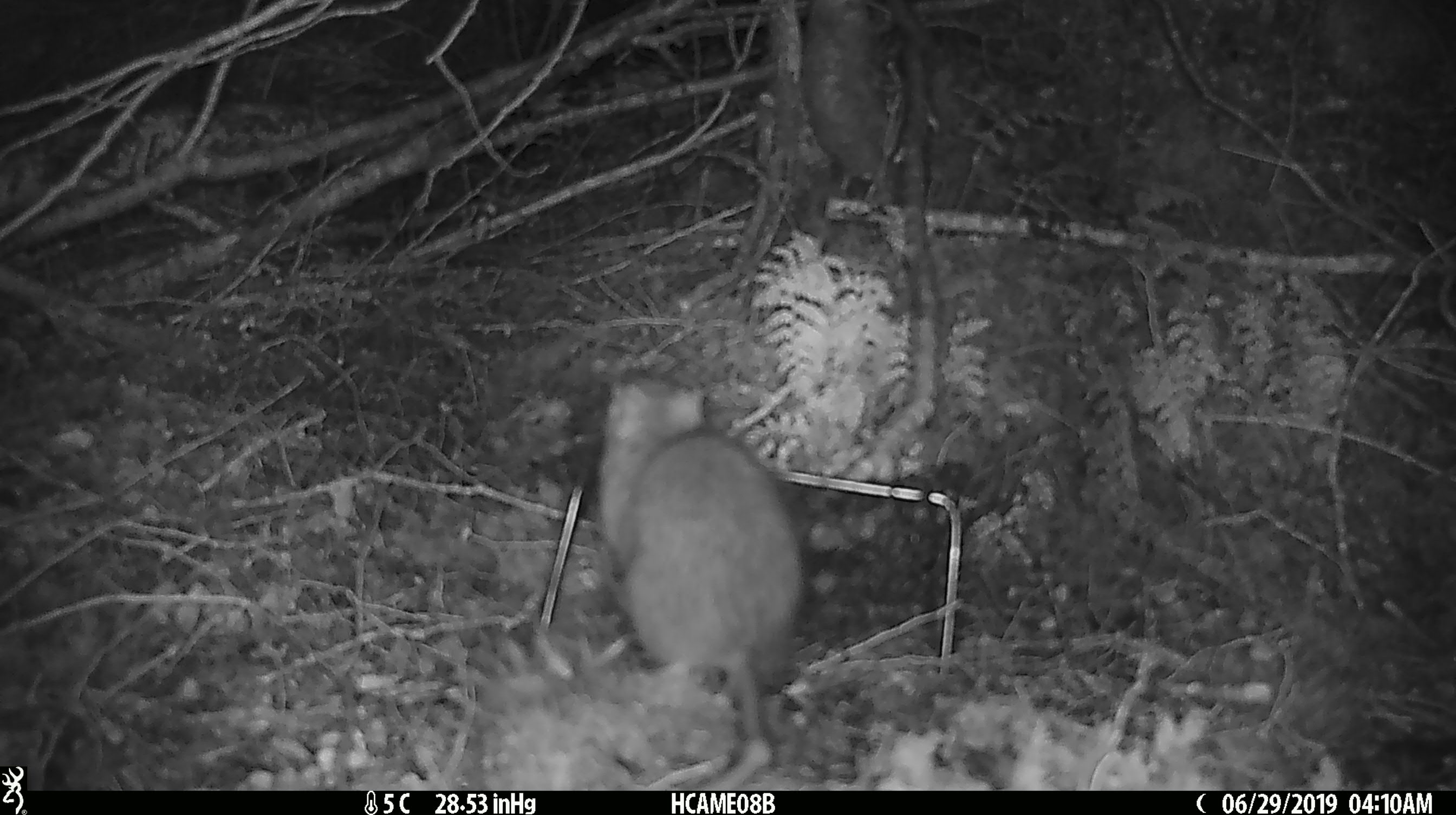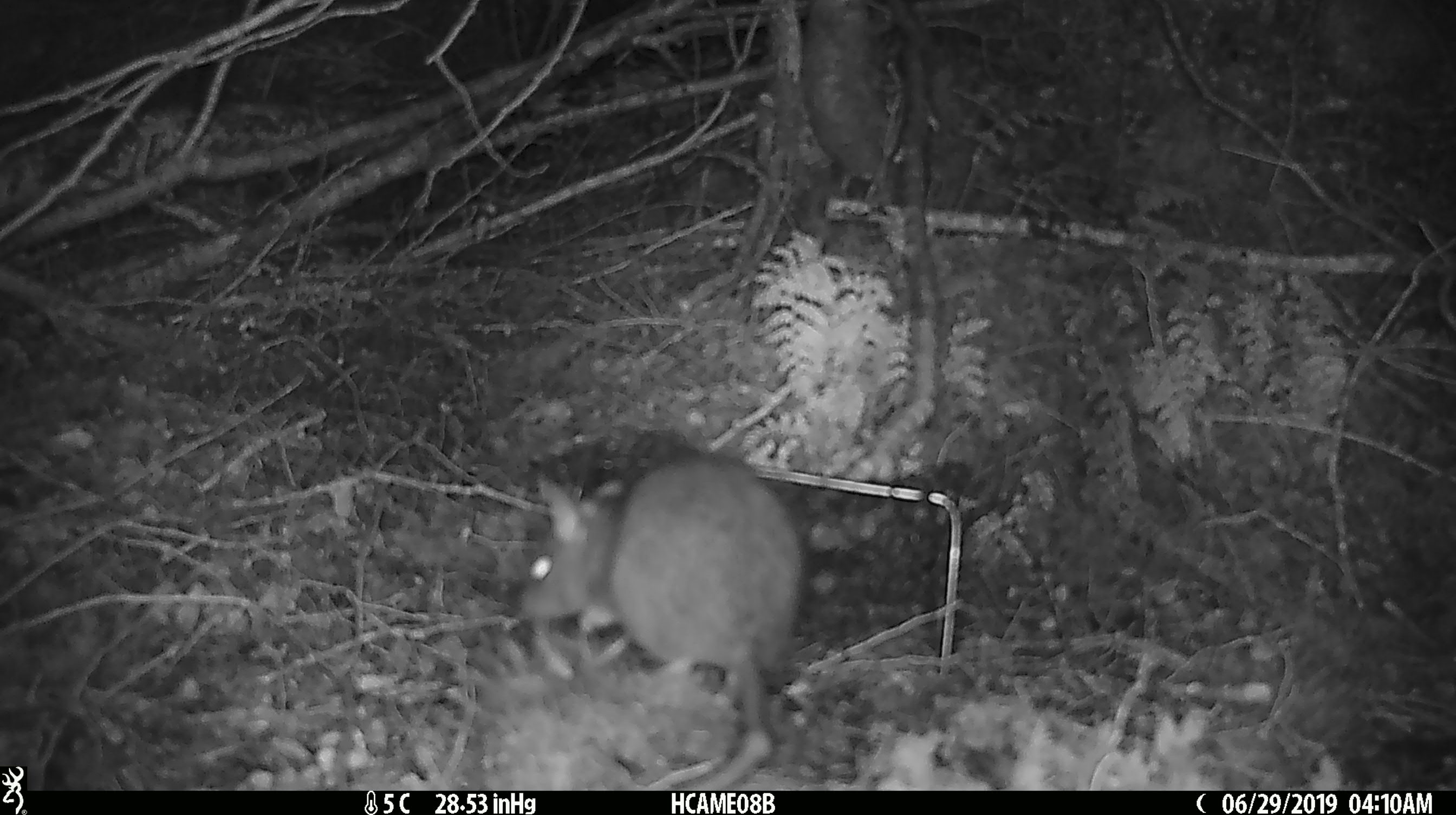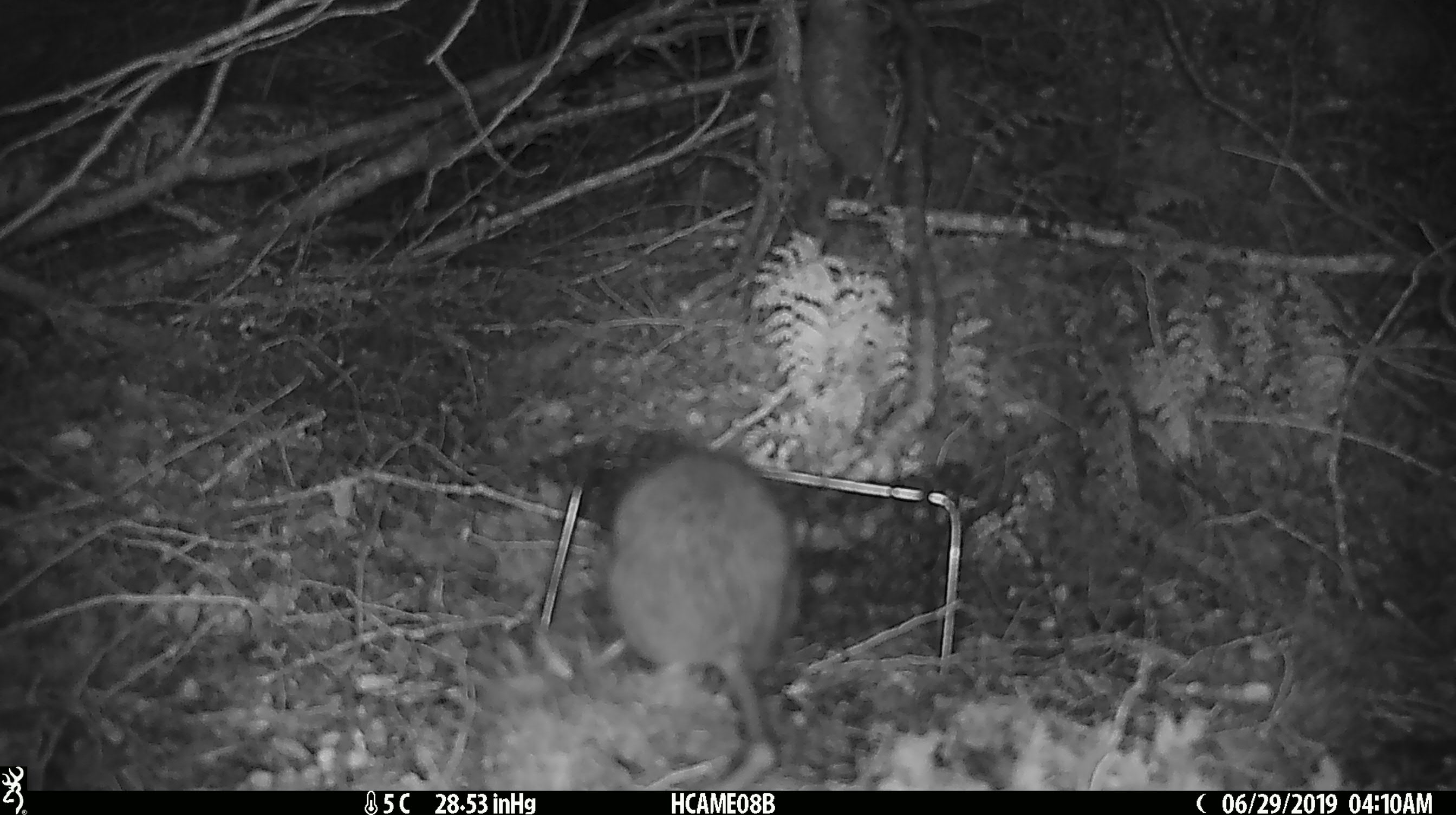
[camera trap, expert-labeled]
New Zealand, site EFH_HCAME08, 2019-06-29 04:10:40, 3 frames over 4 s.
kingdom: Animalia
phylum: Chordata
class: Mammalia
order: Rodentia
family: Muridae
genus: Rattus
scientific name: Rattus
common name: rat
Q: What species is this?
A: Rat (Rattus).